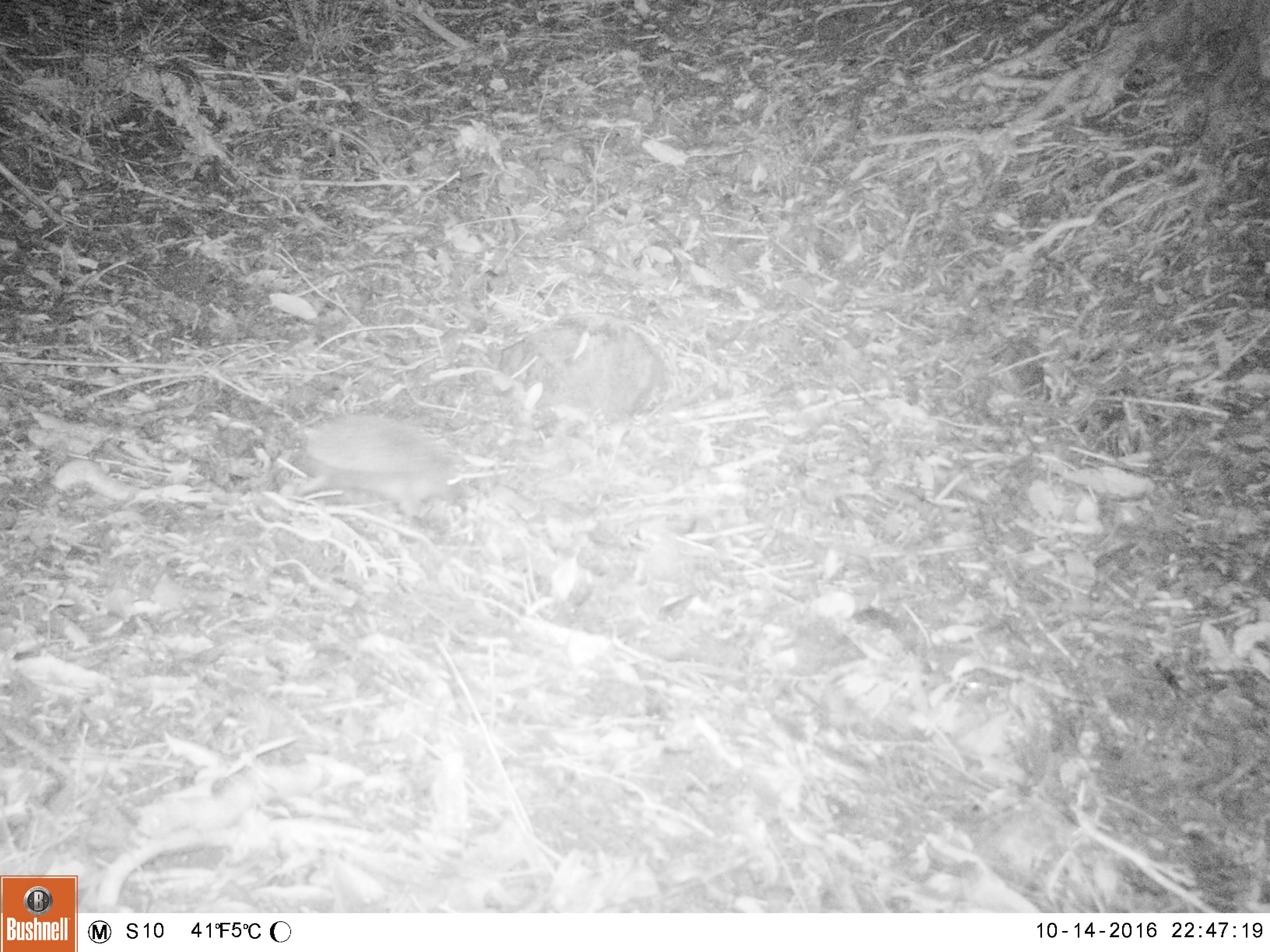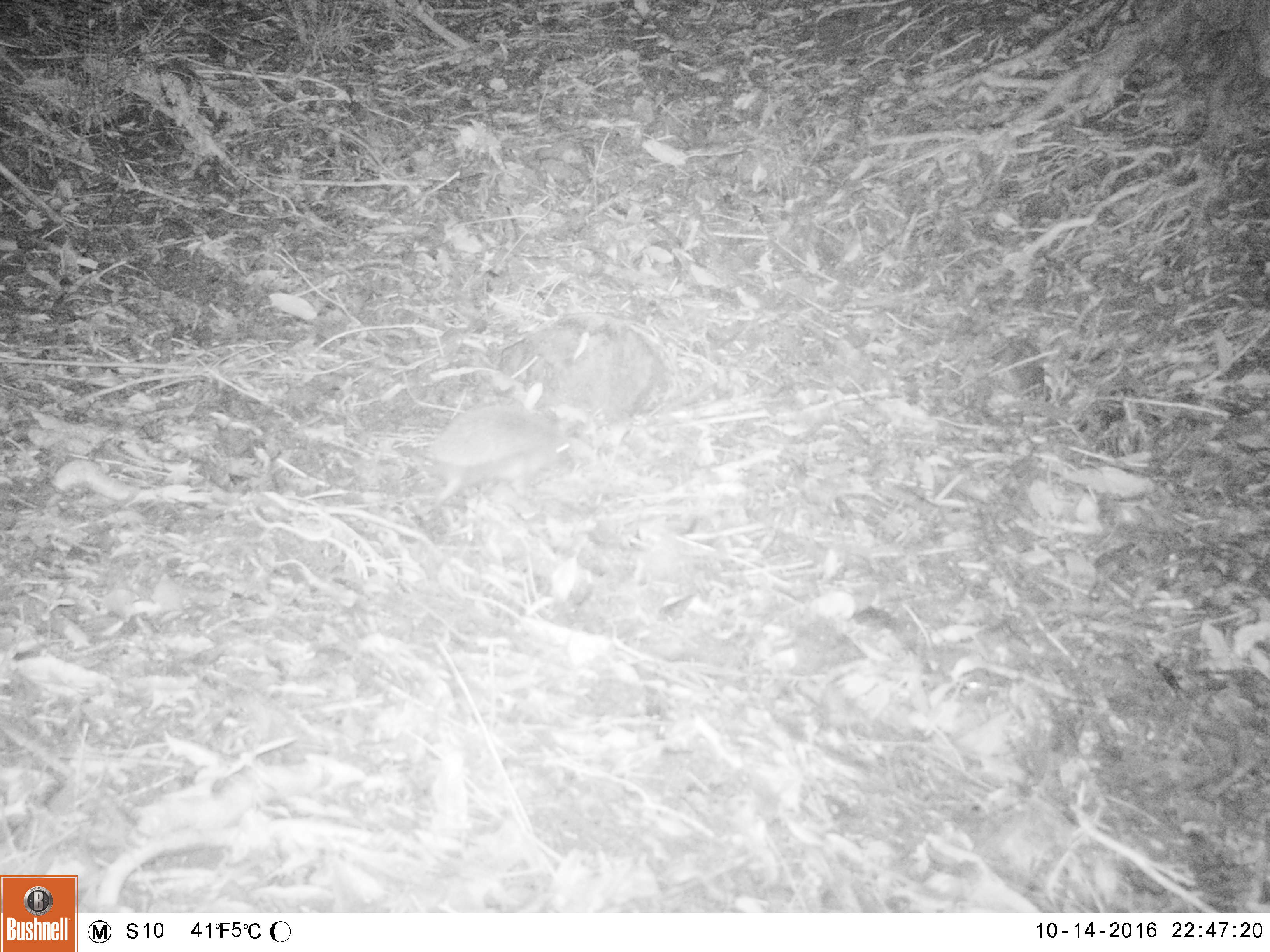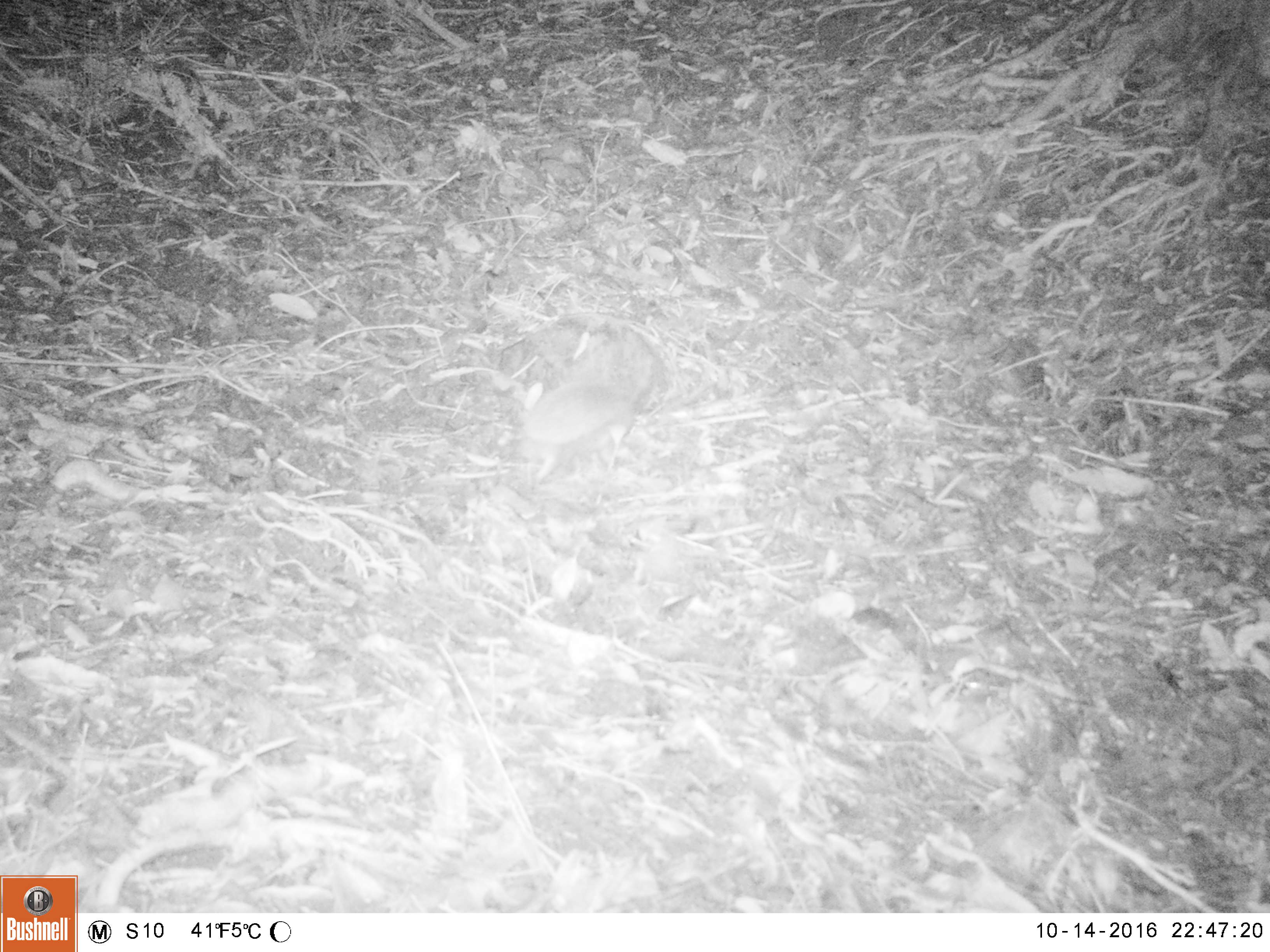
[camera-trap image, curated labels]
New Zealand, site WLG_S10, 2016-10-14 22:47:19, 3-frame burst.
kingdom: Animalia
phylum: Chordata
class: Mammalia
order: Eulipotyphla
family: Erinaceidae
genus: Erinaceus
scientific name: Erinaceus europaeus europaeus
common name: european hedgehog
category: hedgehog